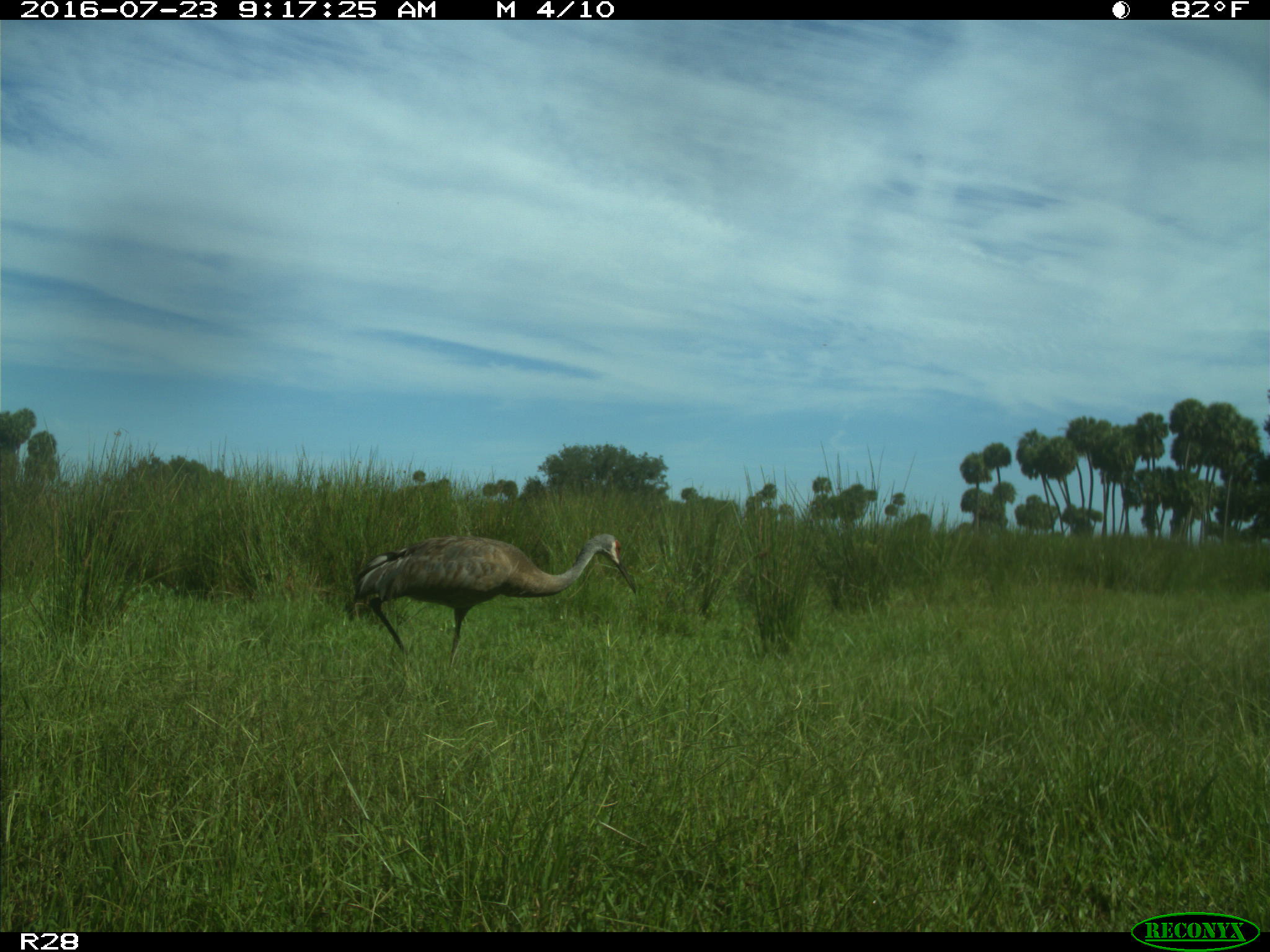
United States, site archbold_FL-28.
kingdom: Animalia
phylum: Chordata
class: Aves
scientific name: Aves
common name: birds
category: unidentified bird